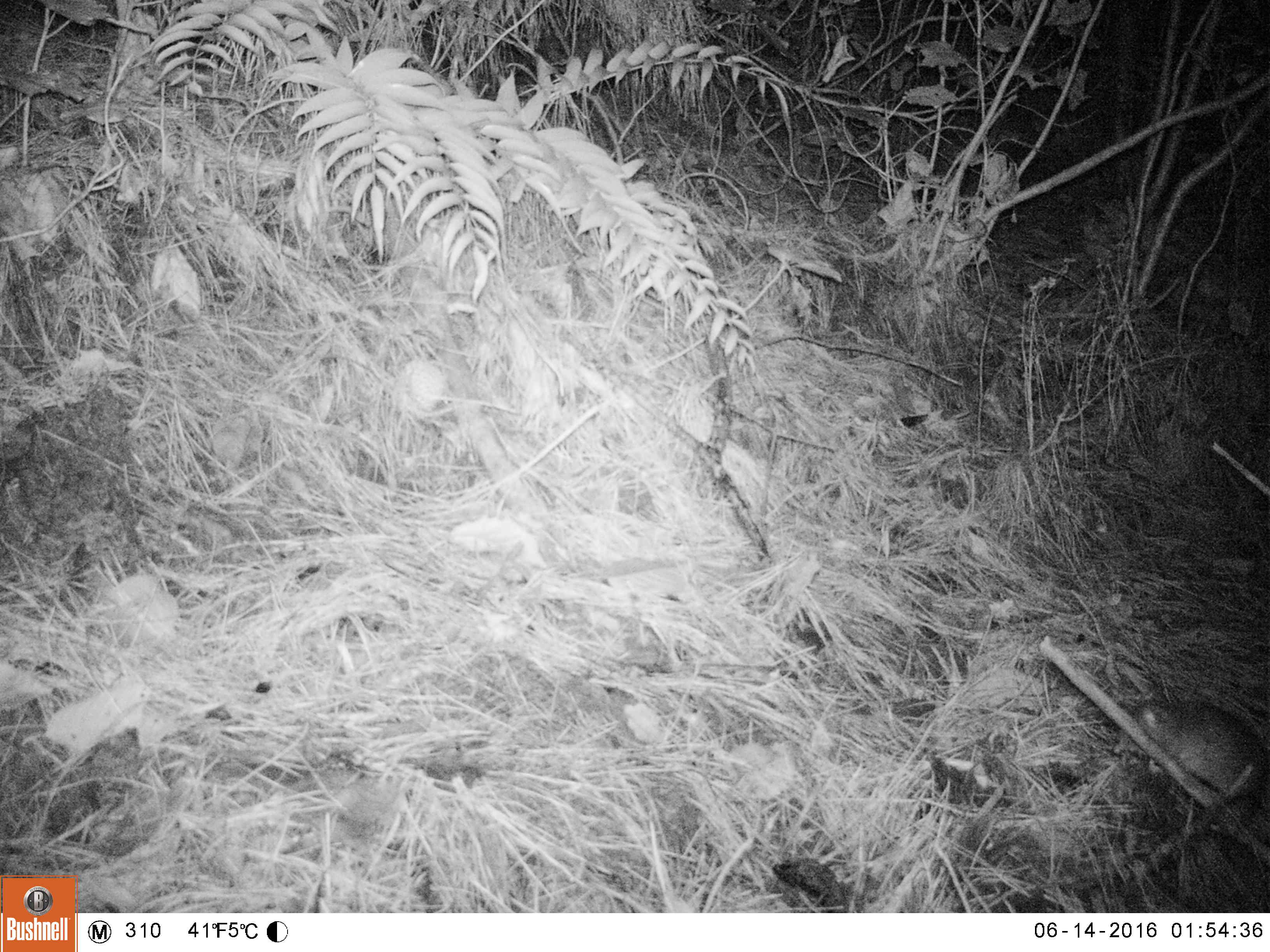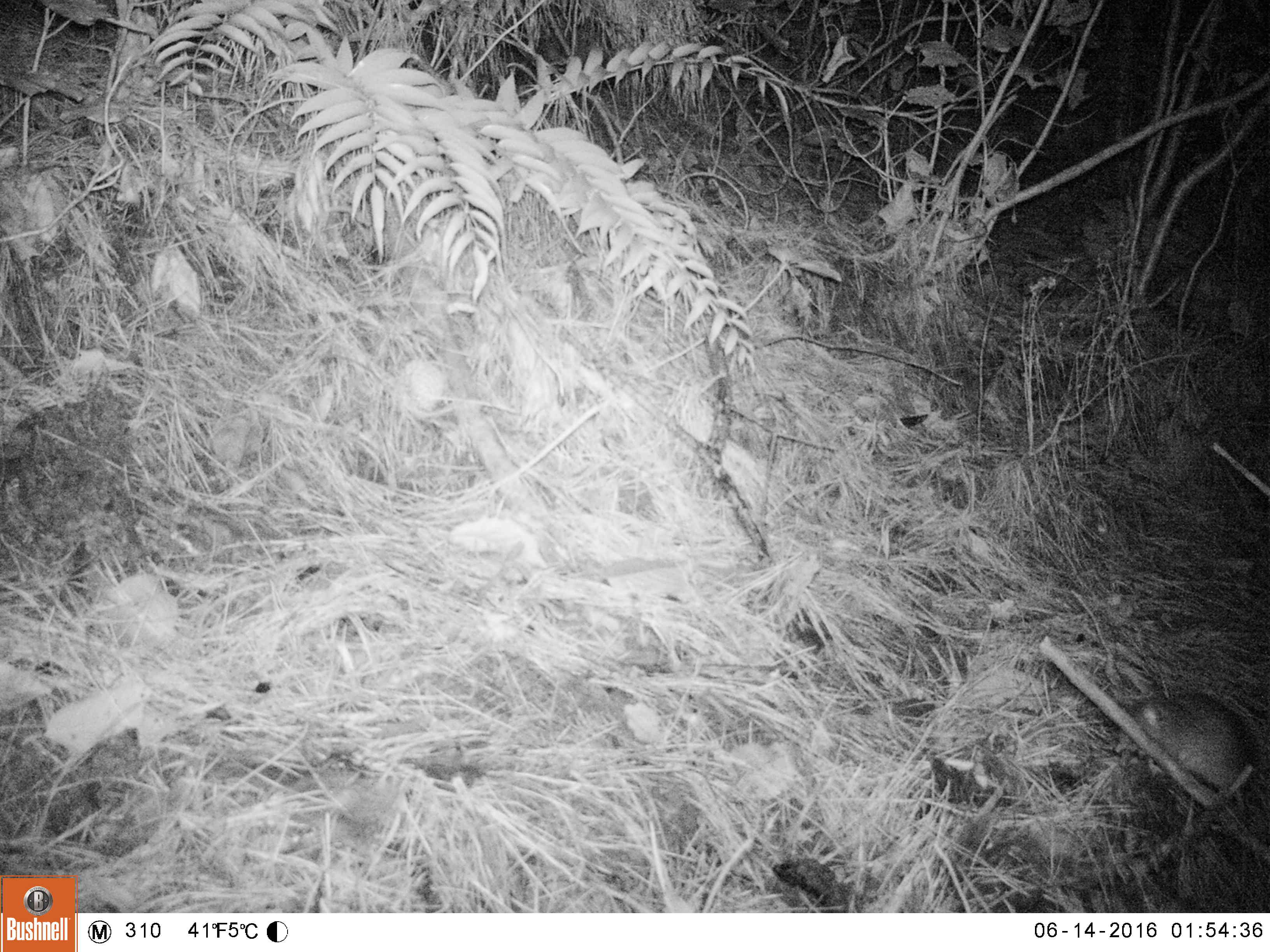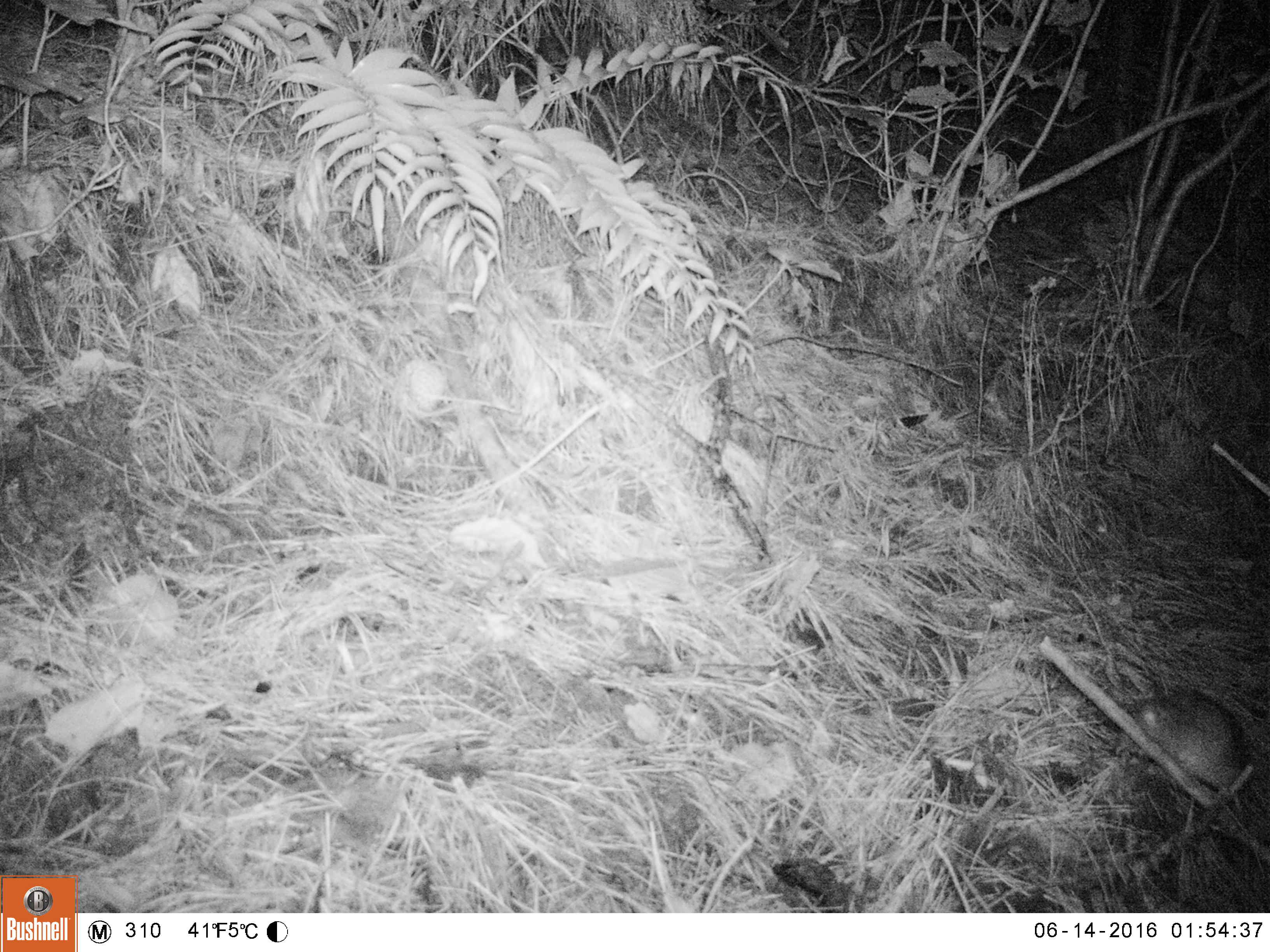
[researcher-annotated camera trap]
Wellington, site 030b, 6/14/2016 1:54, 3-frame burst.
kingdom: Animalia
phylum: Chordata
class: Mammalia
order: Rodentia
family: Muridae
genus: Rattus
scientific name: Rattus rattus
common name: ship rat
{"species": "ship rat (Rattus rattus)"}